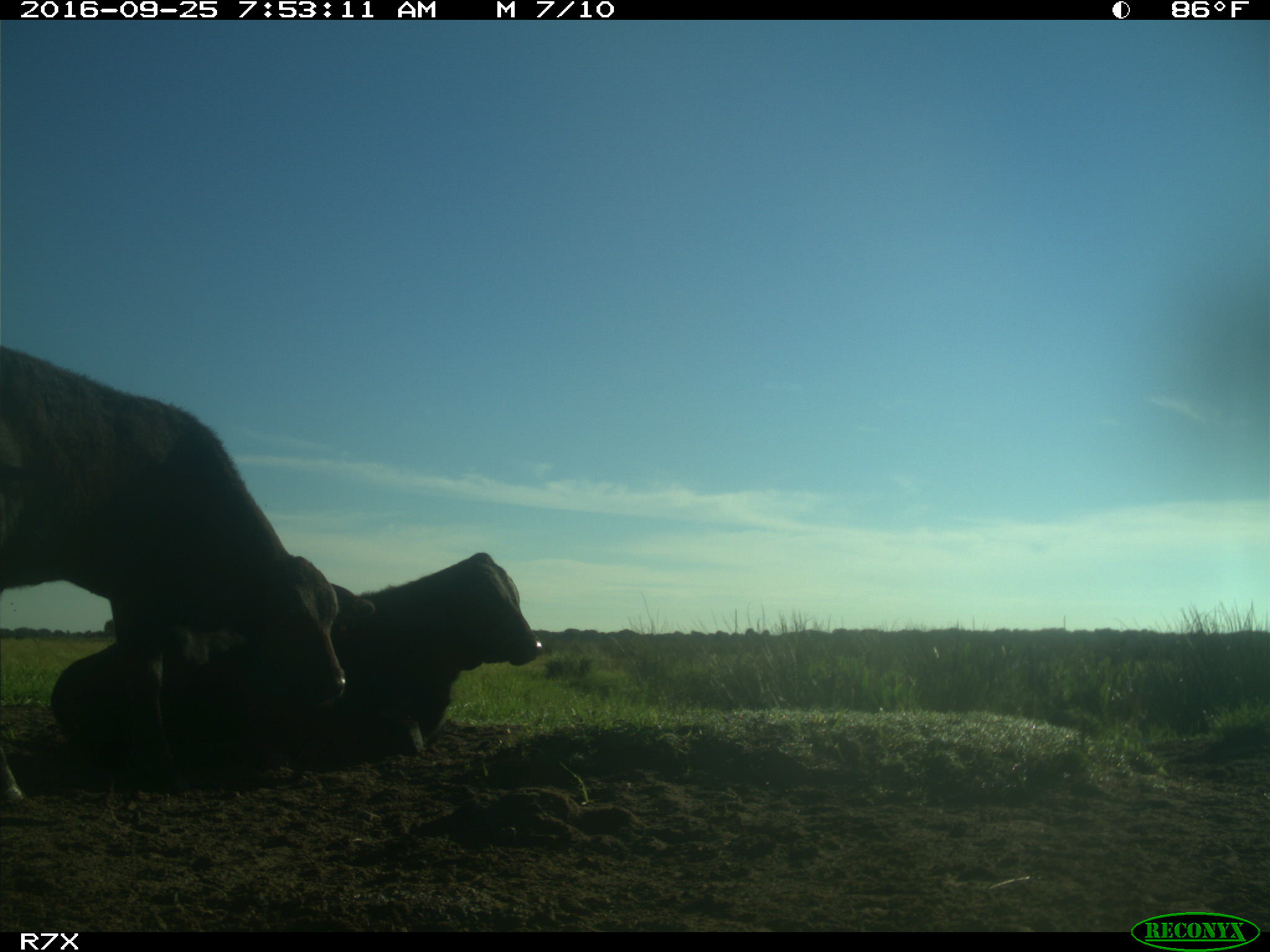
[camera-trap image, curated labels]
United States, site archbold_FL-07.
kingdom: Animalia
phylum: Chordata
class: Mammalia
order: Artiodactyla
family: Bovidae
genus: Bos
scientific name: Bos taurus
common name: domestic cow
Bos taurus (domestic cow).